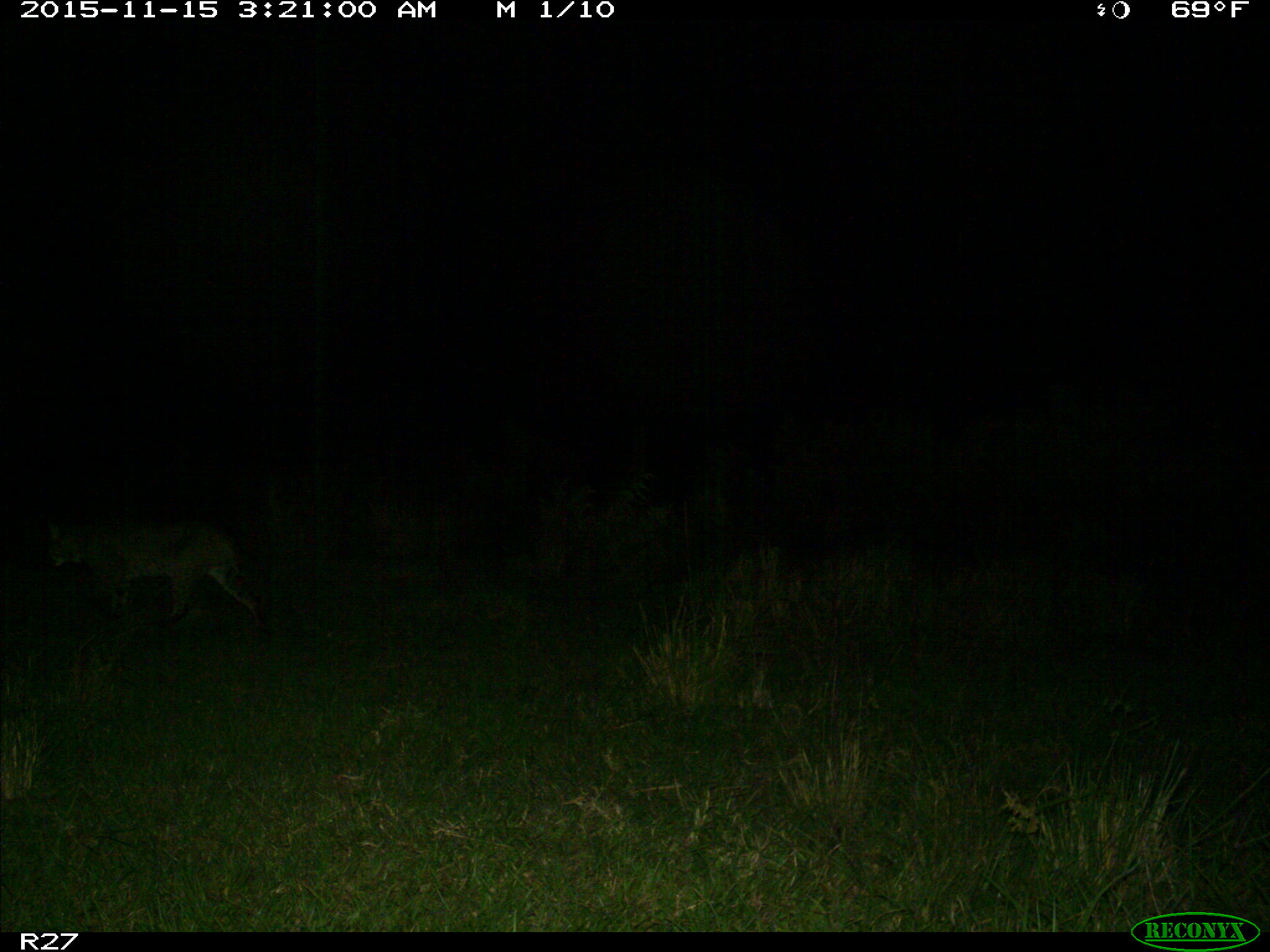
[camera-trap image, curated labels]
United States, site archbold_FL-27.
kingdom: Animalia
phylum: Chordata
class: Mammalia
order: Carnivora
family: Felidae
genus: Lynx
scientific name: Lynx rufus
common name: bobcat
Lynx rufus (bobcat).